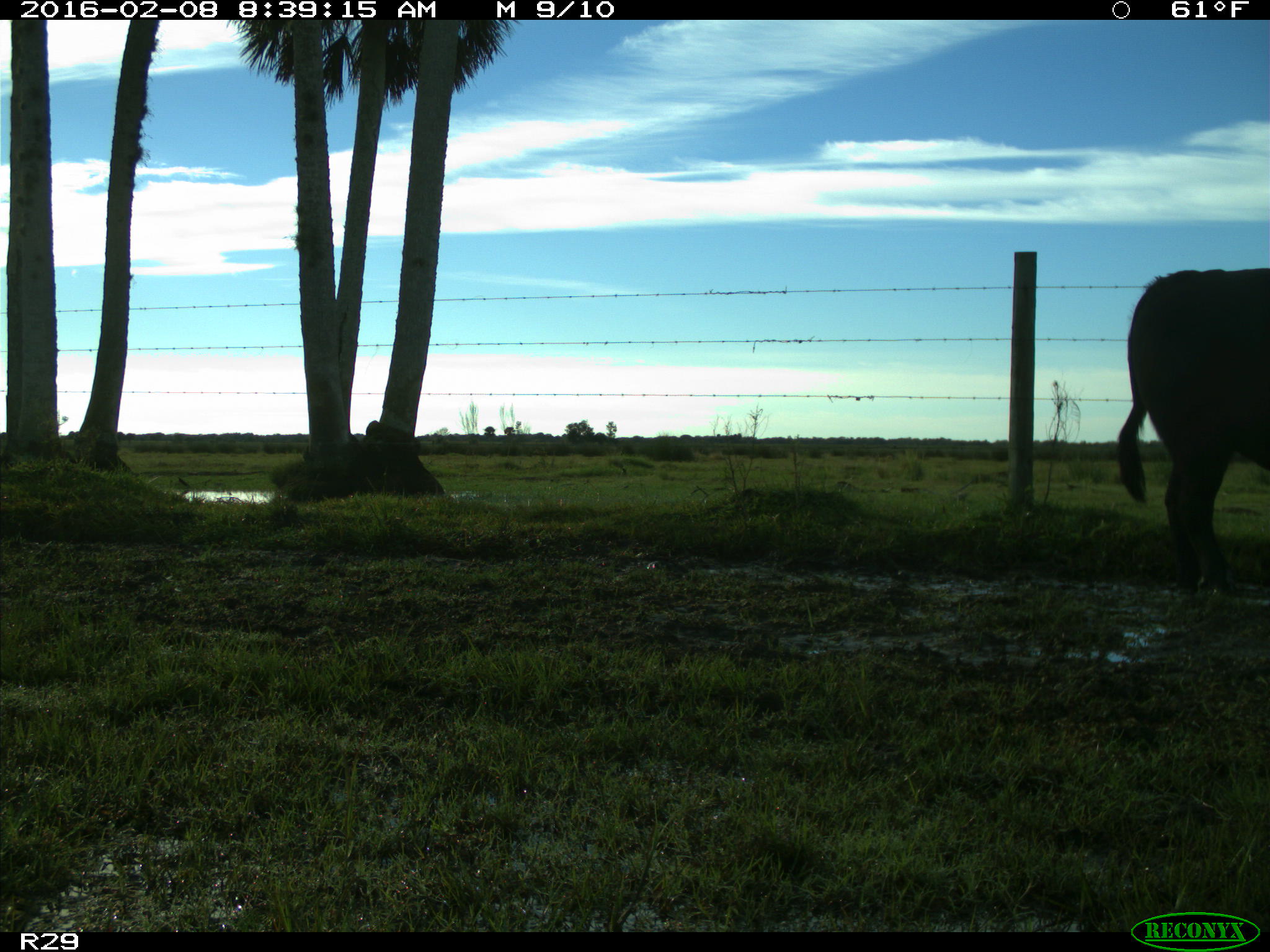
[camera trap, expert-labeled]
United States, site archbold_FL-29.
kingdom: Animalia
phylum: Chordata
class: Mammalia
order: Artiodactyla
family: Bovidae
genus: Bos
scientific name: Bos taurus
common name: domestic cow